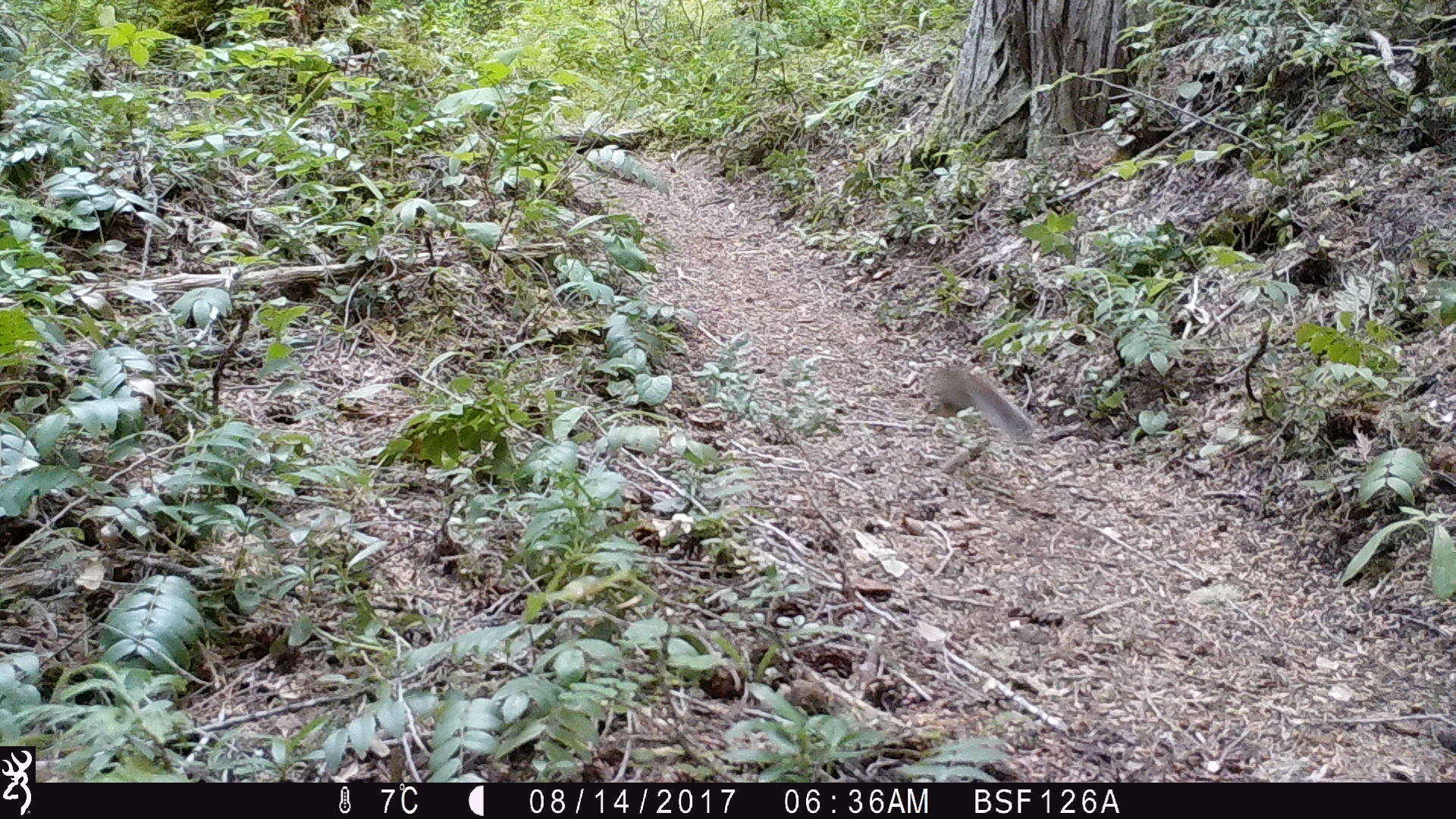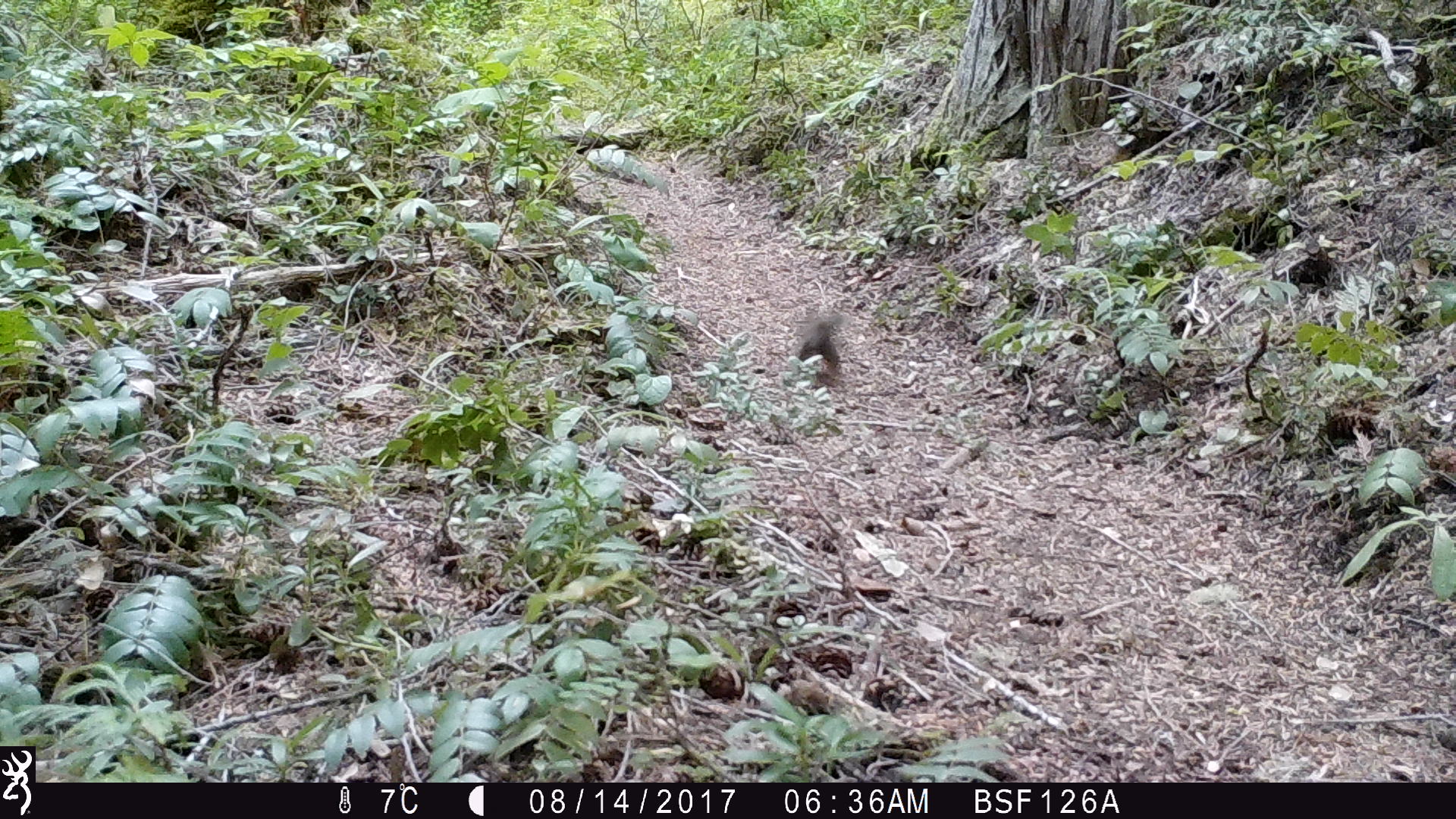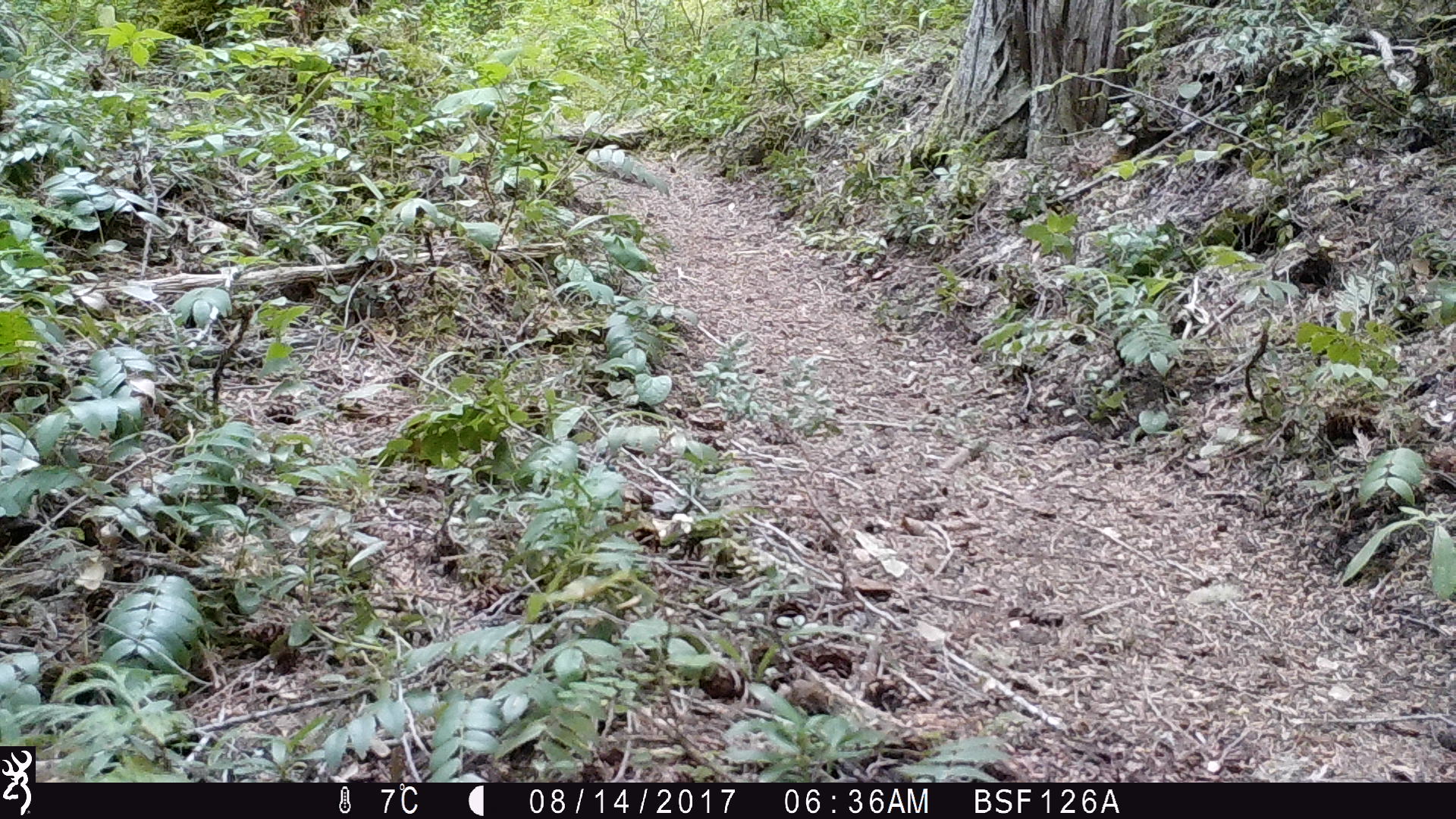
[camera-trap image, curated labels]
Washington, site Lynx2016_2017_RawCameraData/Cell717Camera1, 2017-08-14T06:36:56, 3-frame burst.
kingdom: Animalia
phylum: Chordata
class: Mammalia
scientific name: Mammalia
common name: small mammal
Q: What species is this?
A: Small mammal (Mammalia).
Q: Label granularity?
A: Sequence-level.